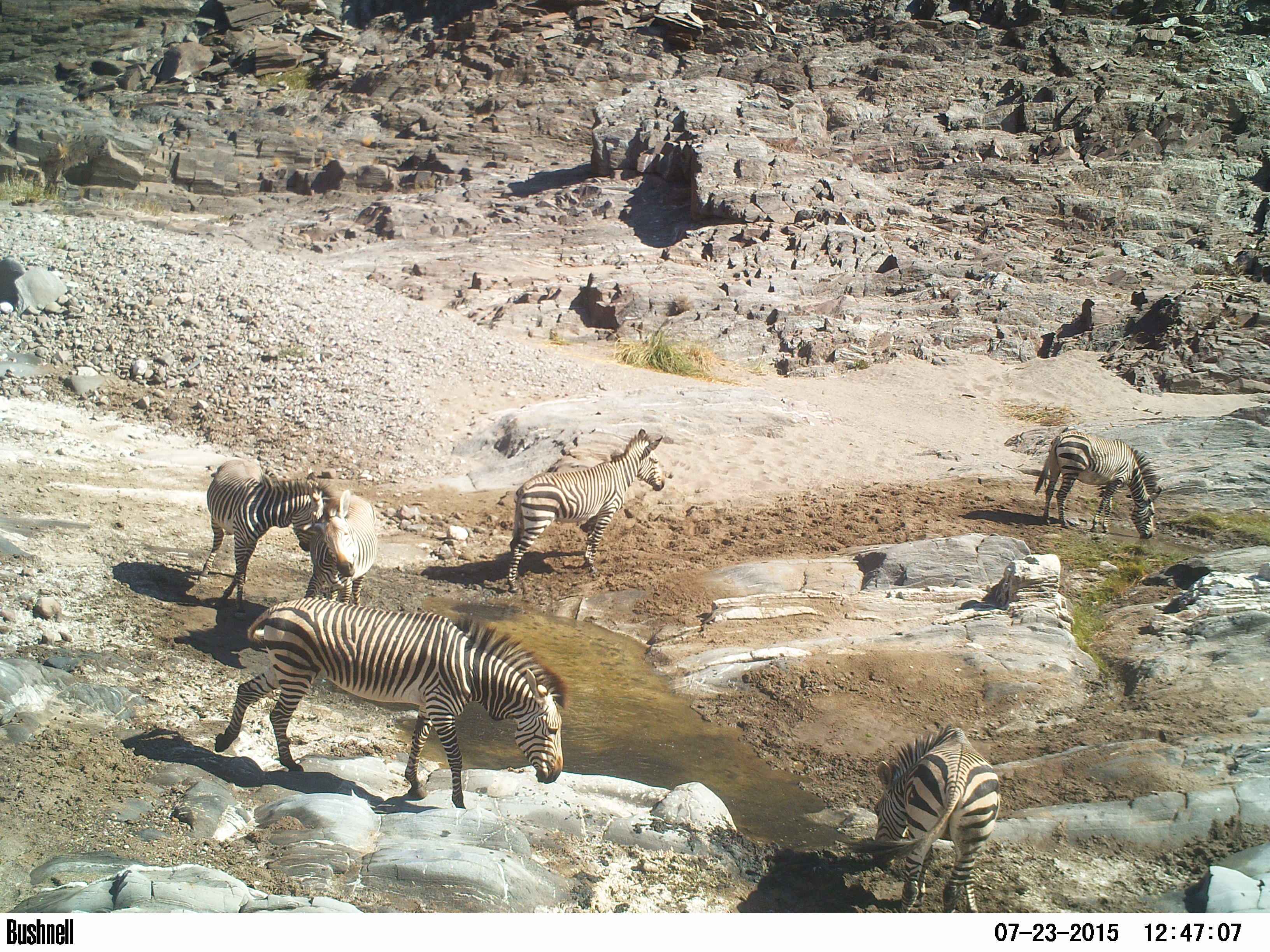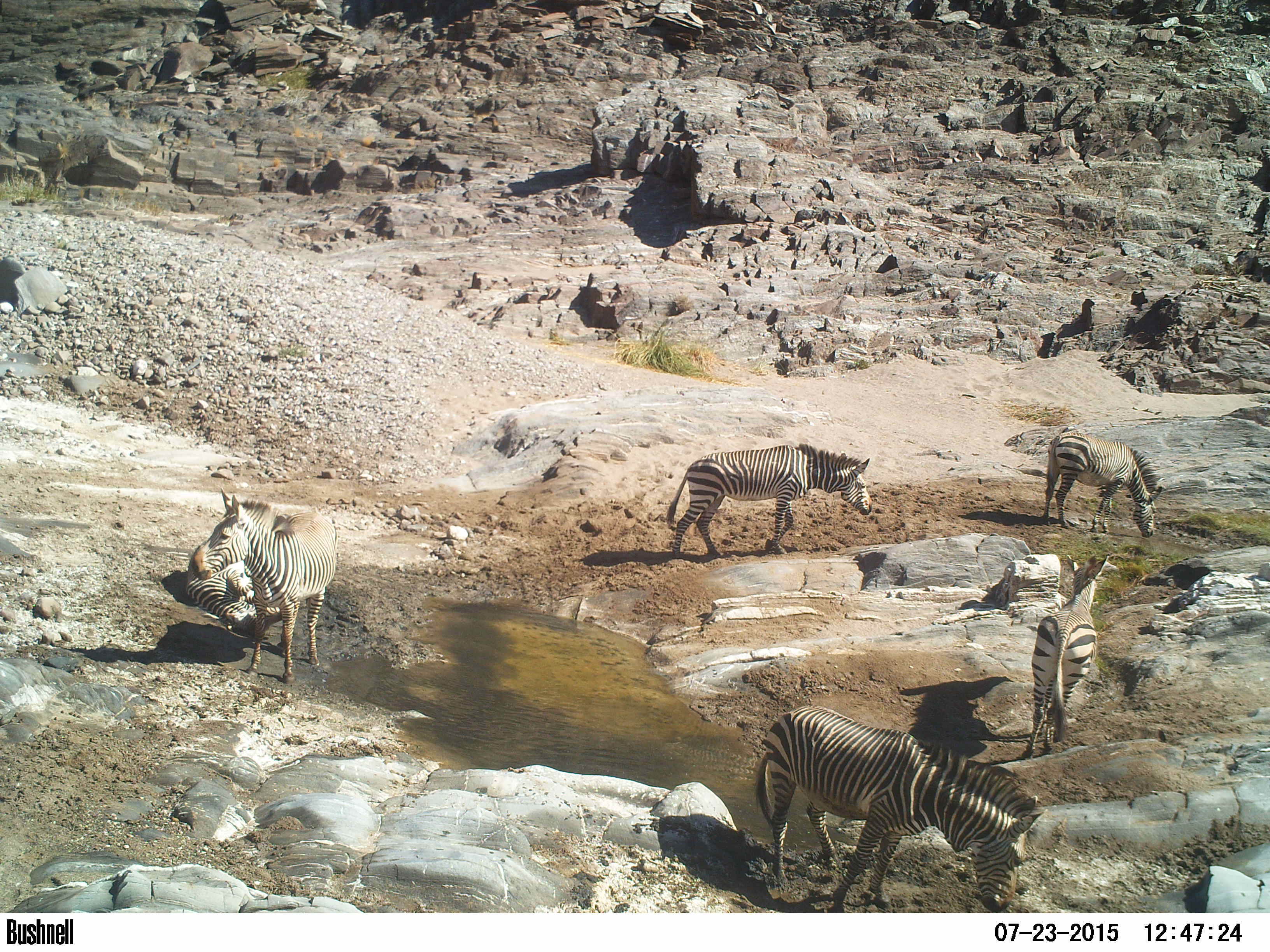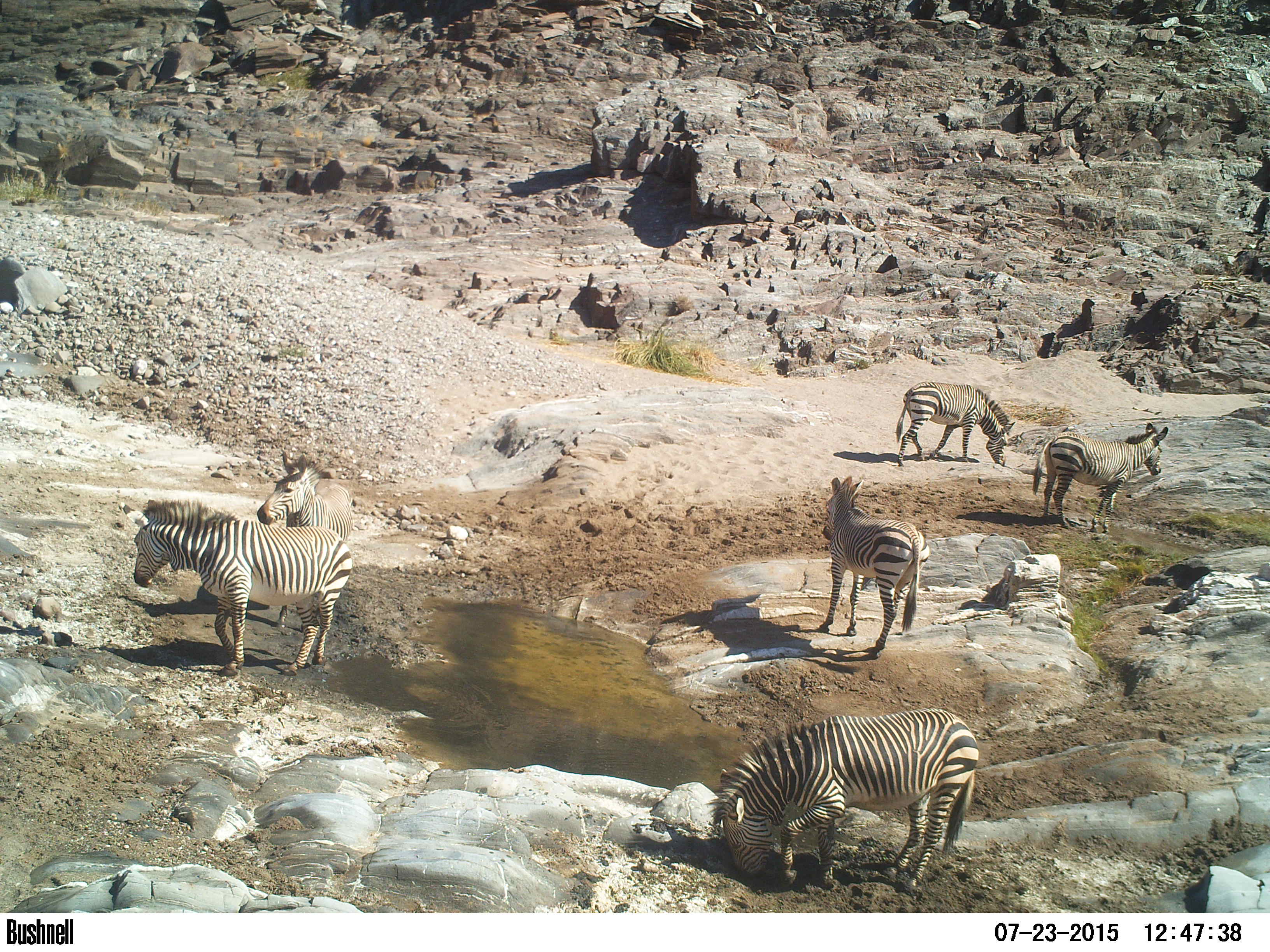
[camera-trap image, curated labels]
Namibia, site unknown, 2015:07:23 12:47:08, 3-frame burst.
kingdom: Animalia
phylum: Chordata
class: Mammalia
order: Perissodactyla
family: Equidae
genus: Equus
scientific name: Equus zebra hartmannae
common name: hartmann's mountain zebra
Equus zebra hartmannae (hartmann's mountain zebra).